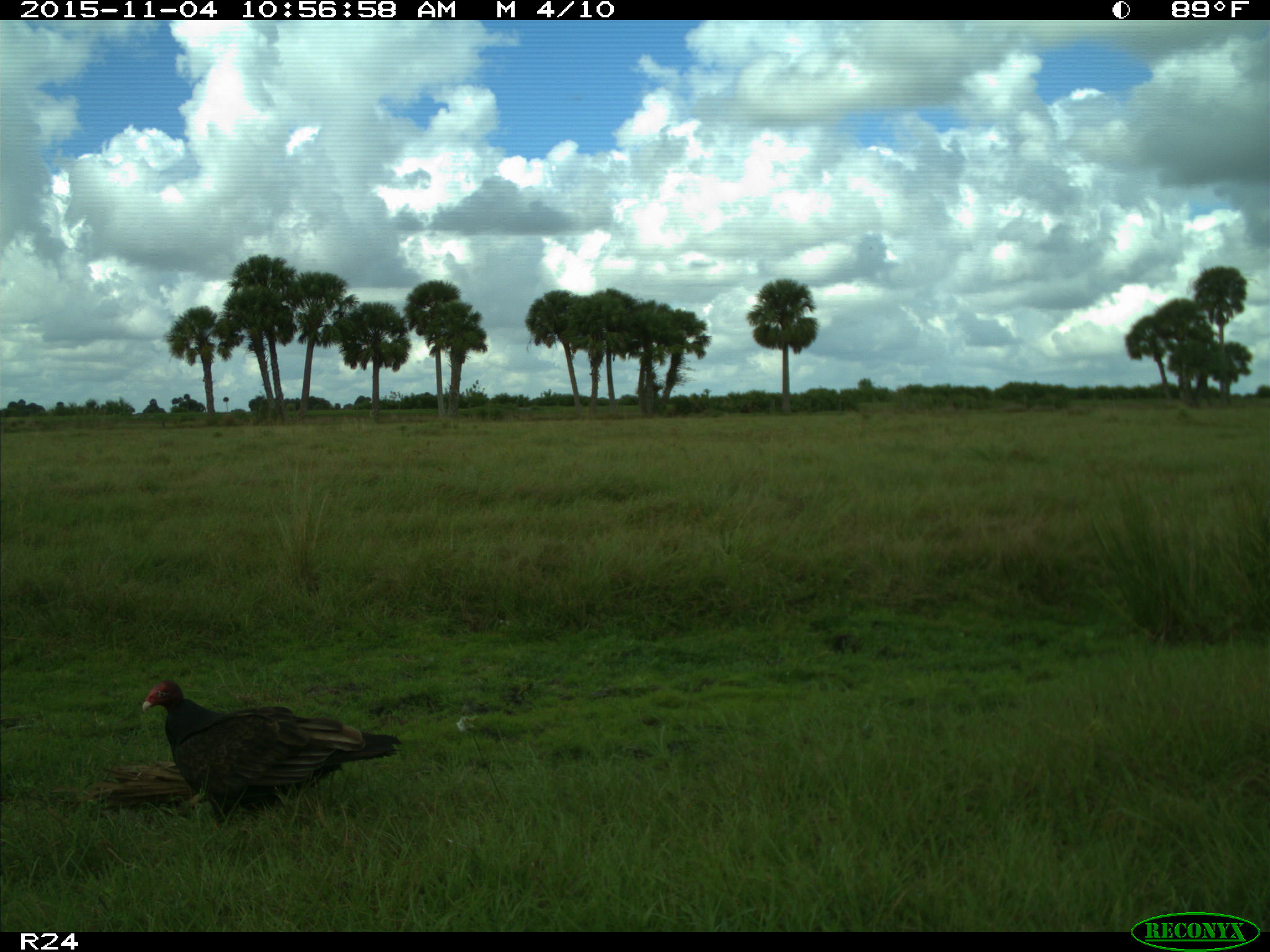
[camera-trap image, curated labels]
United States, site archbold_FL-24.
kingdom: Animalia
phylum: Chordata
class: Aves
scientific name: Aves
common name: birds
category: unidentified bird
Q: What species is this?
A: Unidentified bird (birds) (Aves).